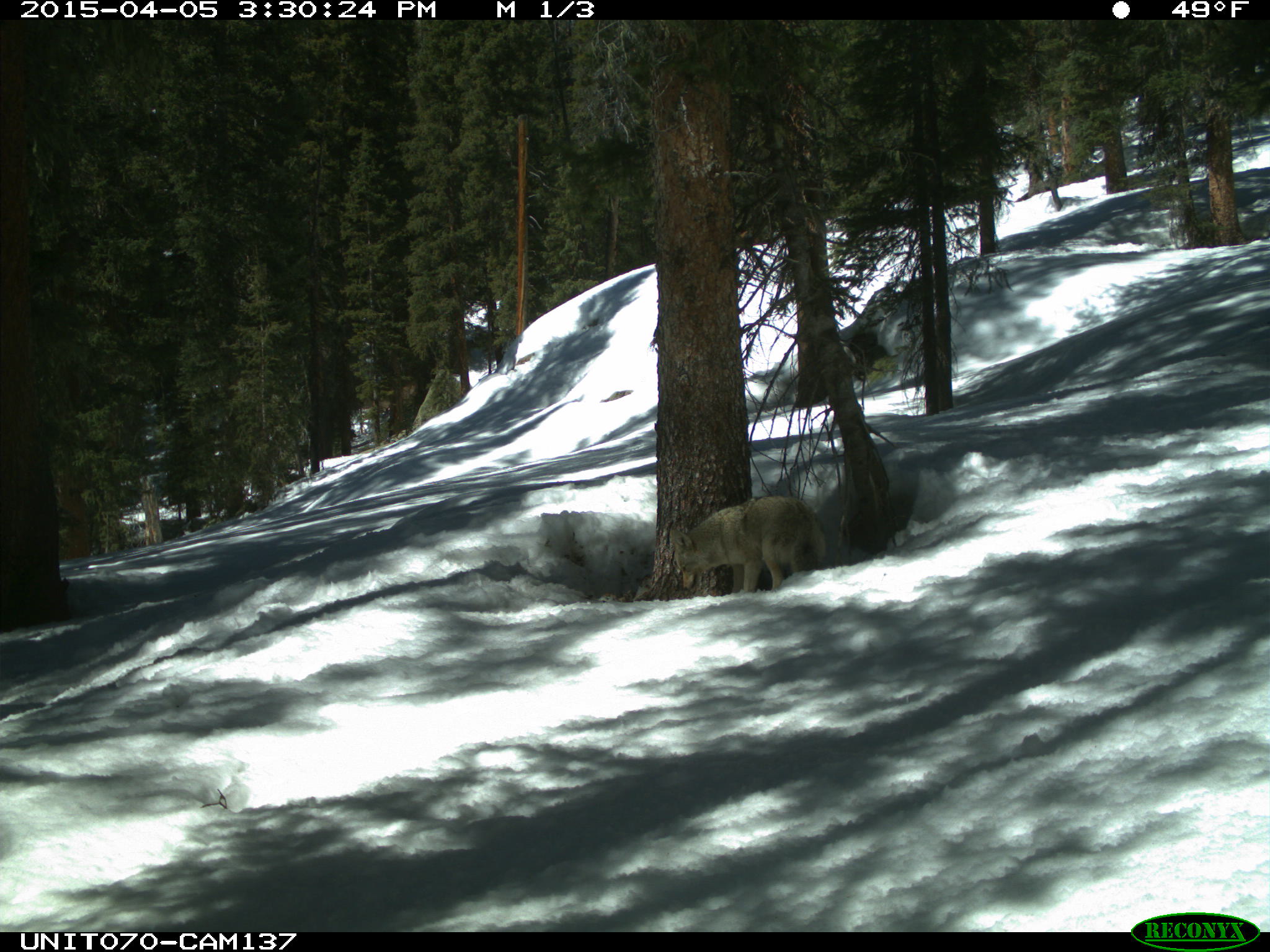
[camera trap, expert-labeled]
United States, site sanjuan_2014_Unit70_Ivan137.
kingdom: Animalia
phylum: Chordata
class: Mammalia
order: Carnivora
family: Canidae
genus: Canis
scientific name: Canis latrans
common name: coyote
Canis latrans (coyote).